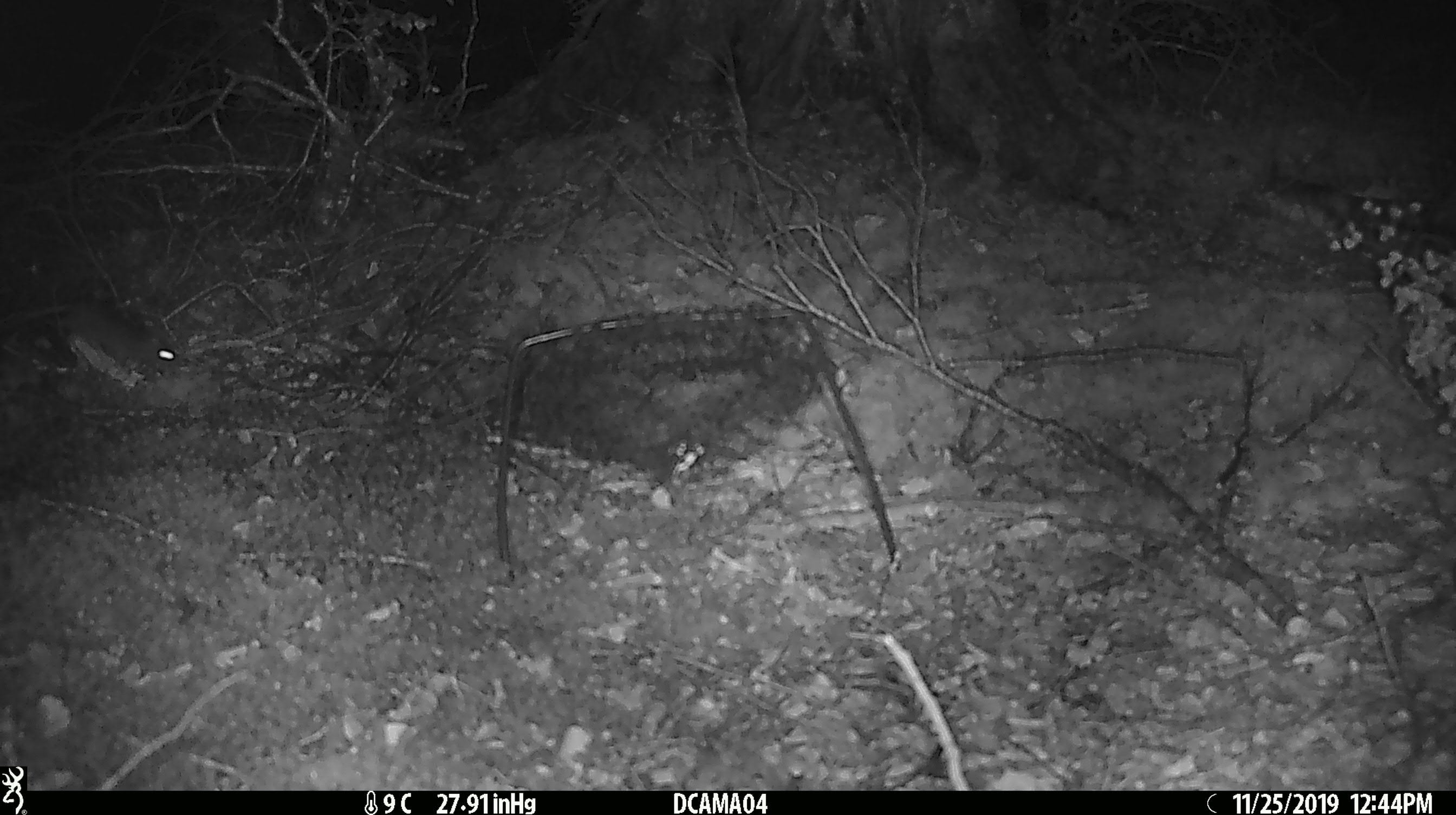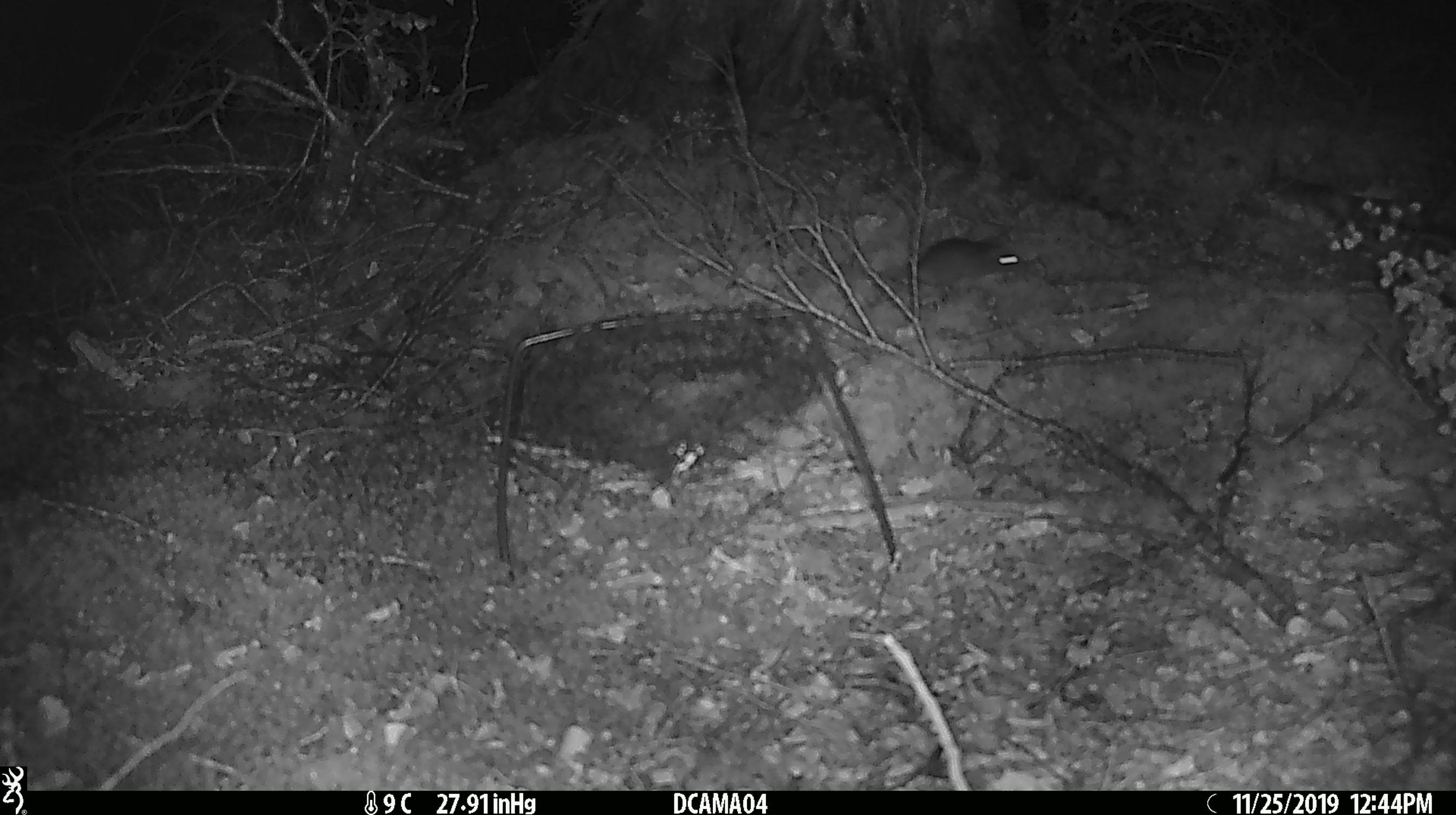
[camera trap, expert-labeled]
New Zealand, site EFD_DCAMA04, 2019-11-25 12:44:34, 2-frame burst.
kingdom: Animalia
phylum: Chordata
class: Mammalia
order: Rodentia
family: Muridae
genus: Mus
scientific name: Mus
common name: mouse